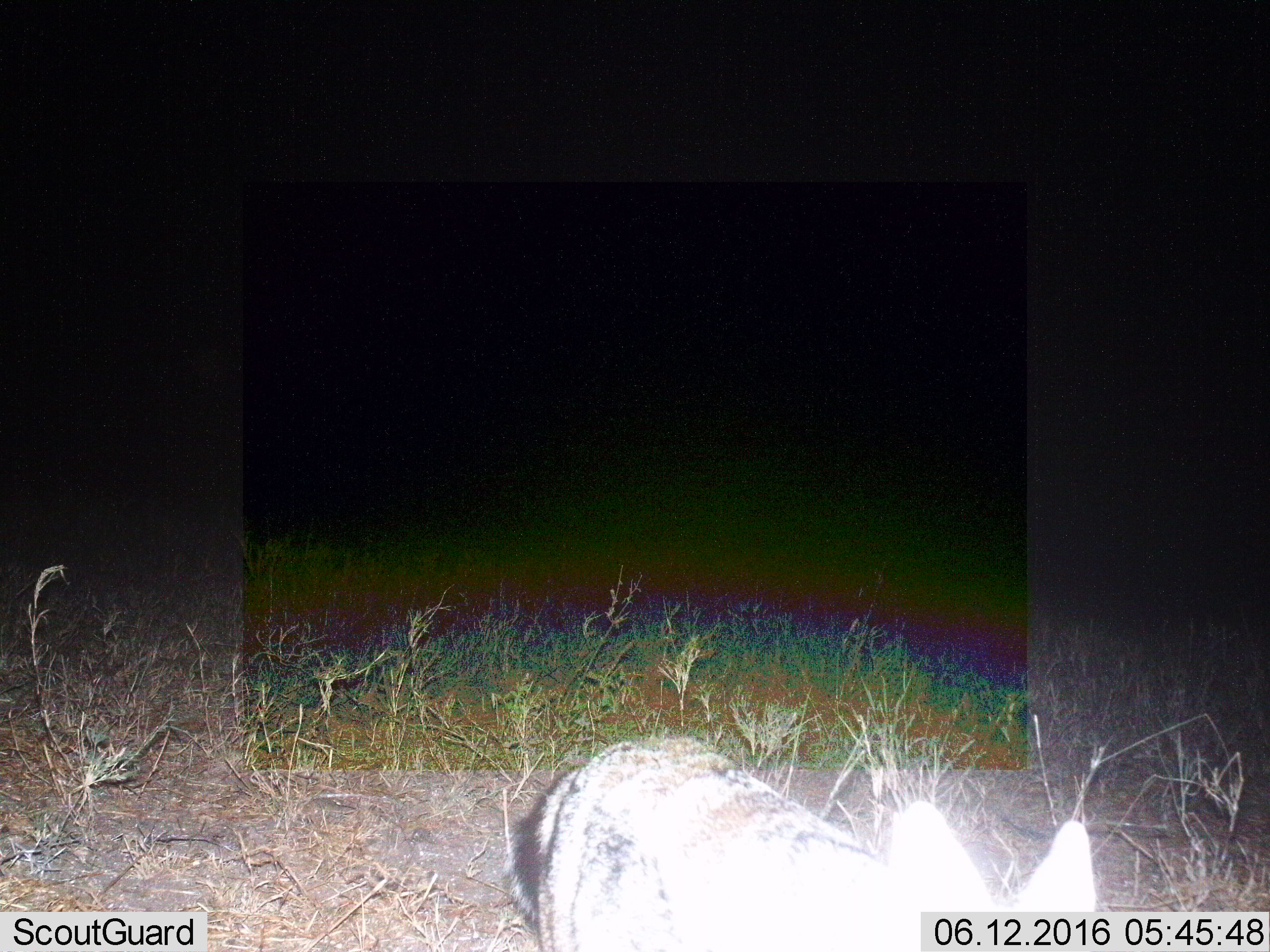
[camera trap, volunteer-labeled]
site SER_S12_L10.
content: unidentified animal